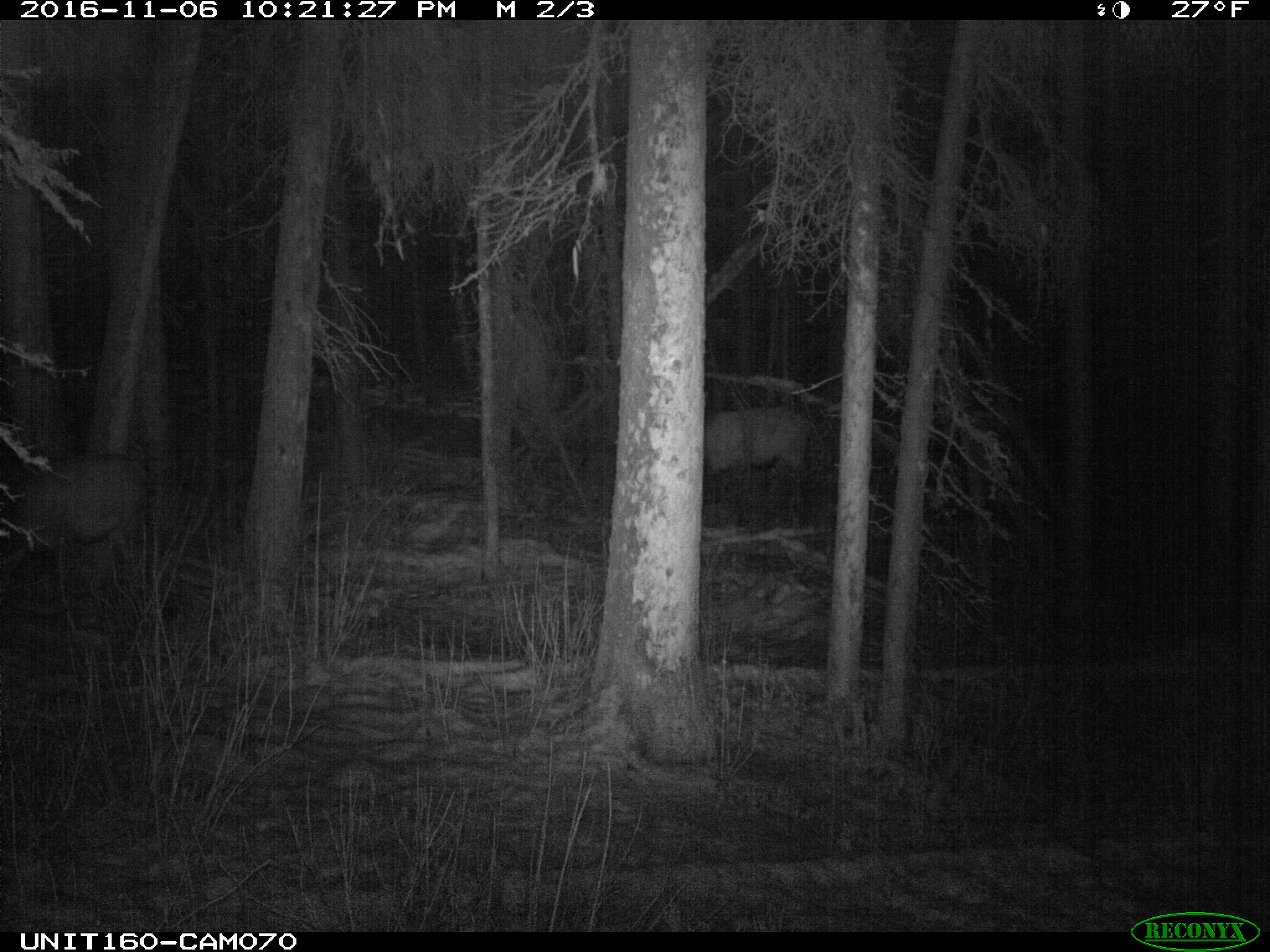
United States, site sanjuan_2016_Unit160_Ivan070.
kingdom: Animalia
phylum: Chordata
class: Mammalia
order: Artiodactyla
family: Cervidae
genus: Cervus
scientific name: Cervus elaphus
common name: red deer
Cervus elaphus (red deer).